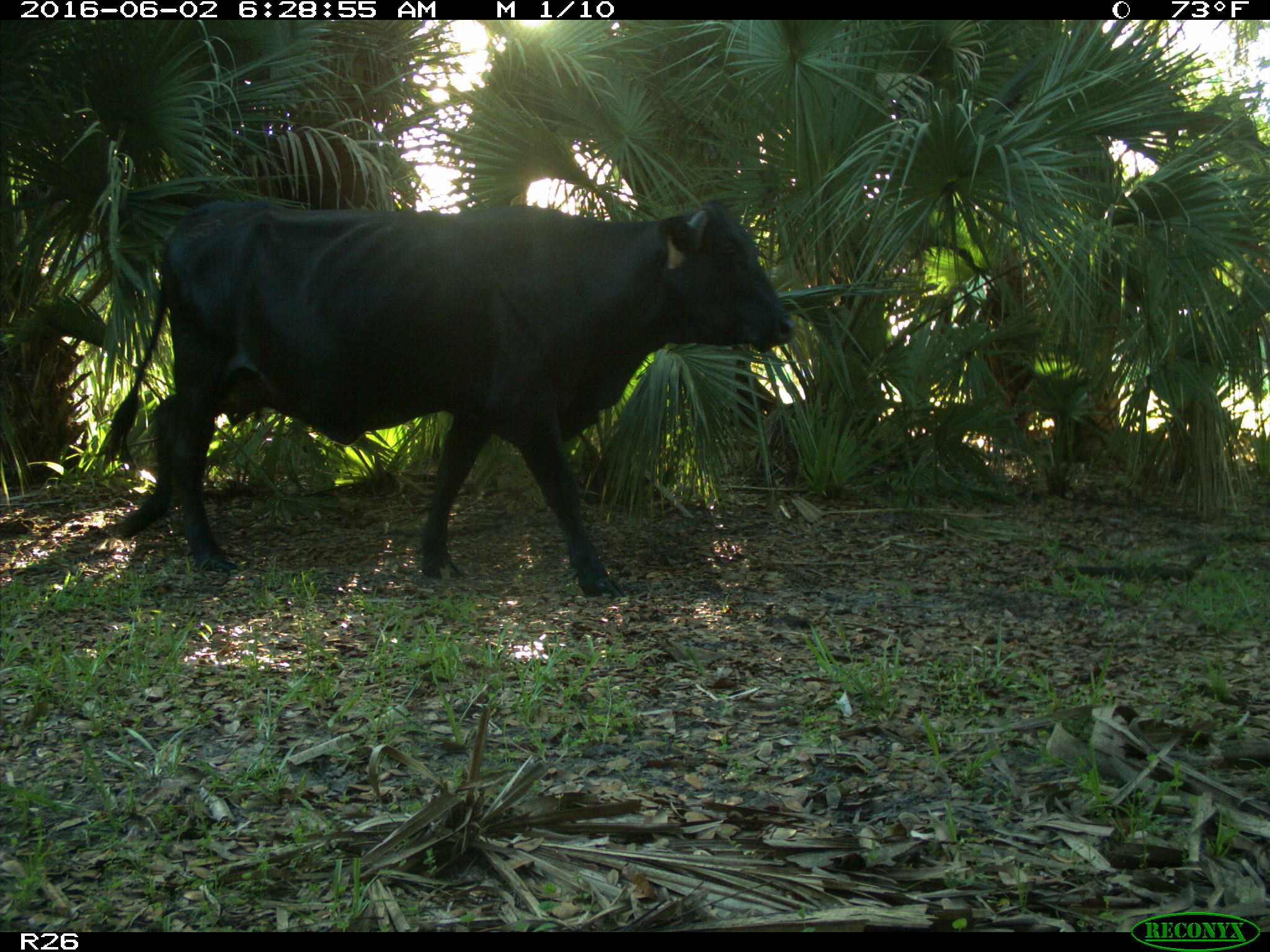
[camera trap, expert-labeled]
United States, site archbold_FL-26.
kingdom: Animalia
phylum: Chordata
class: Mammalia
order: Artiodactyla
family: Bovidae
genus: Bos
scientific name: Bos taurus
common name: domestic cow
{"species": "Bos taurus (domestic cow)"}